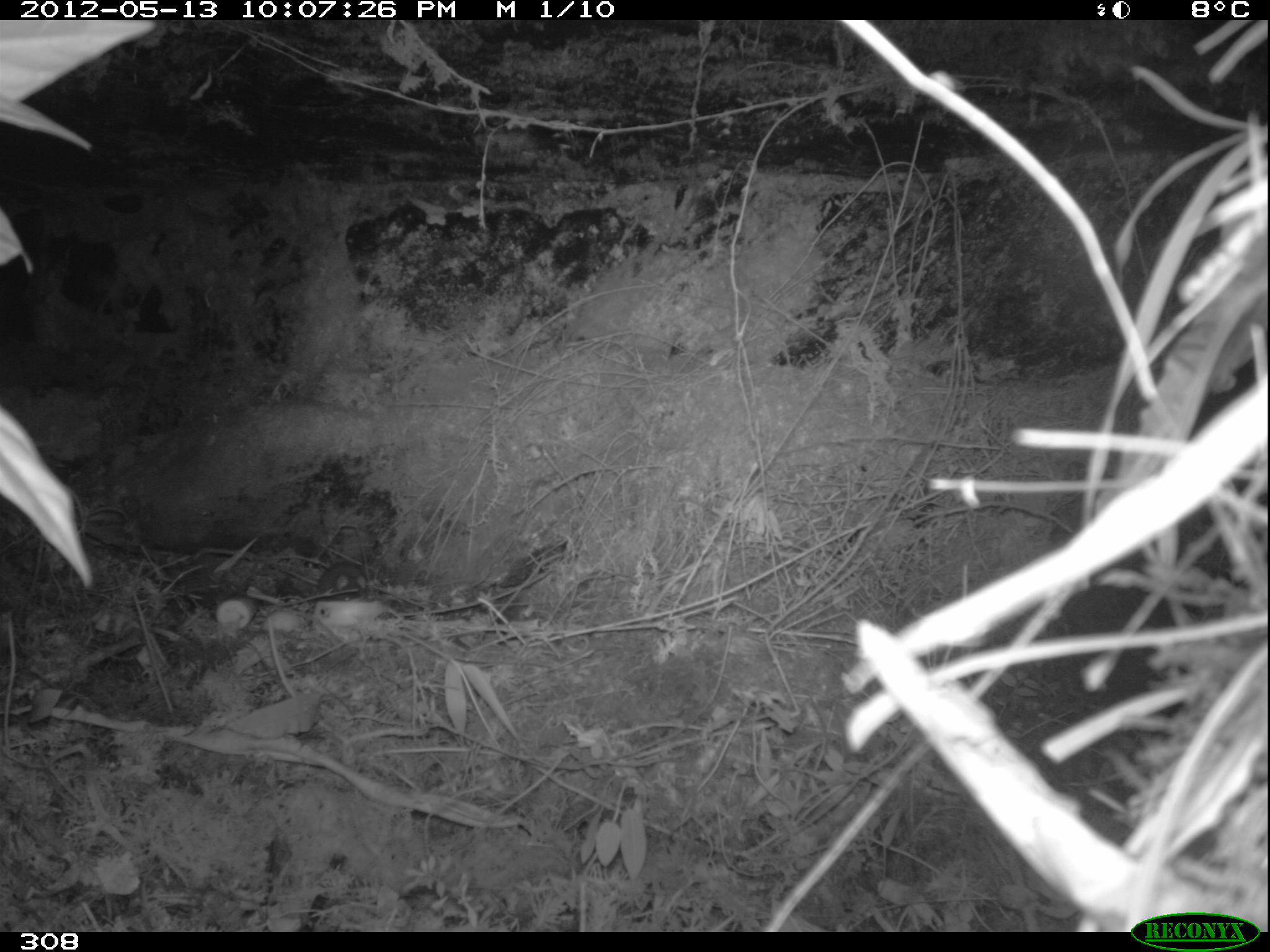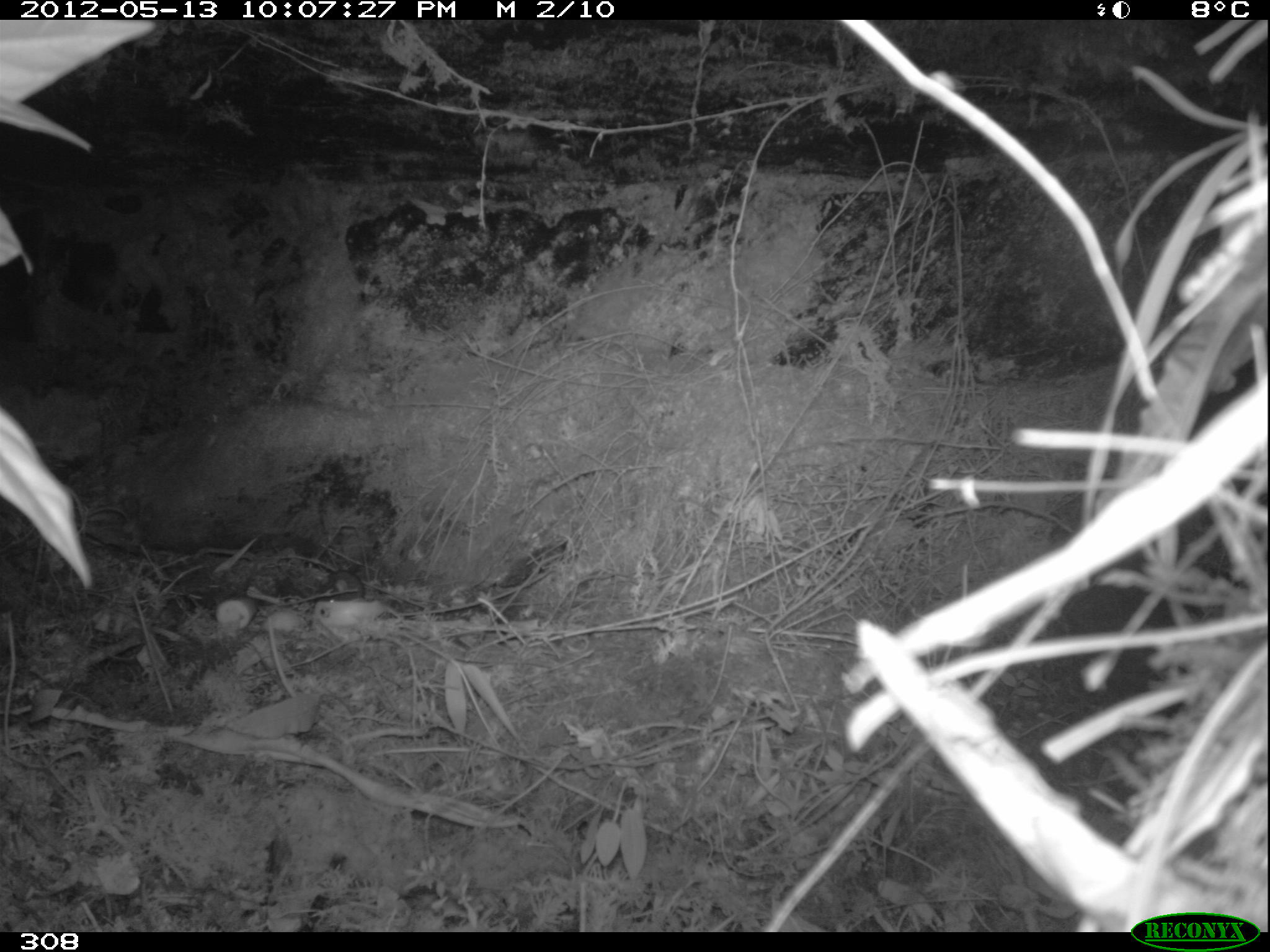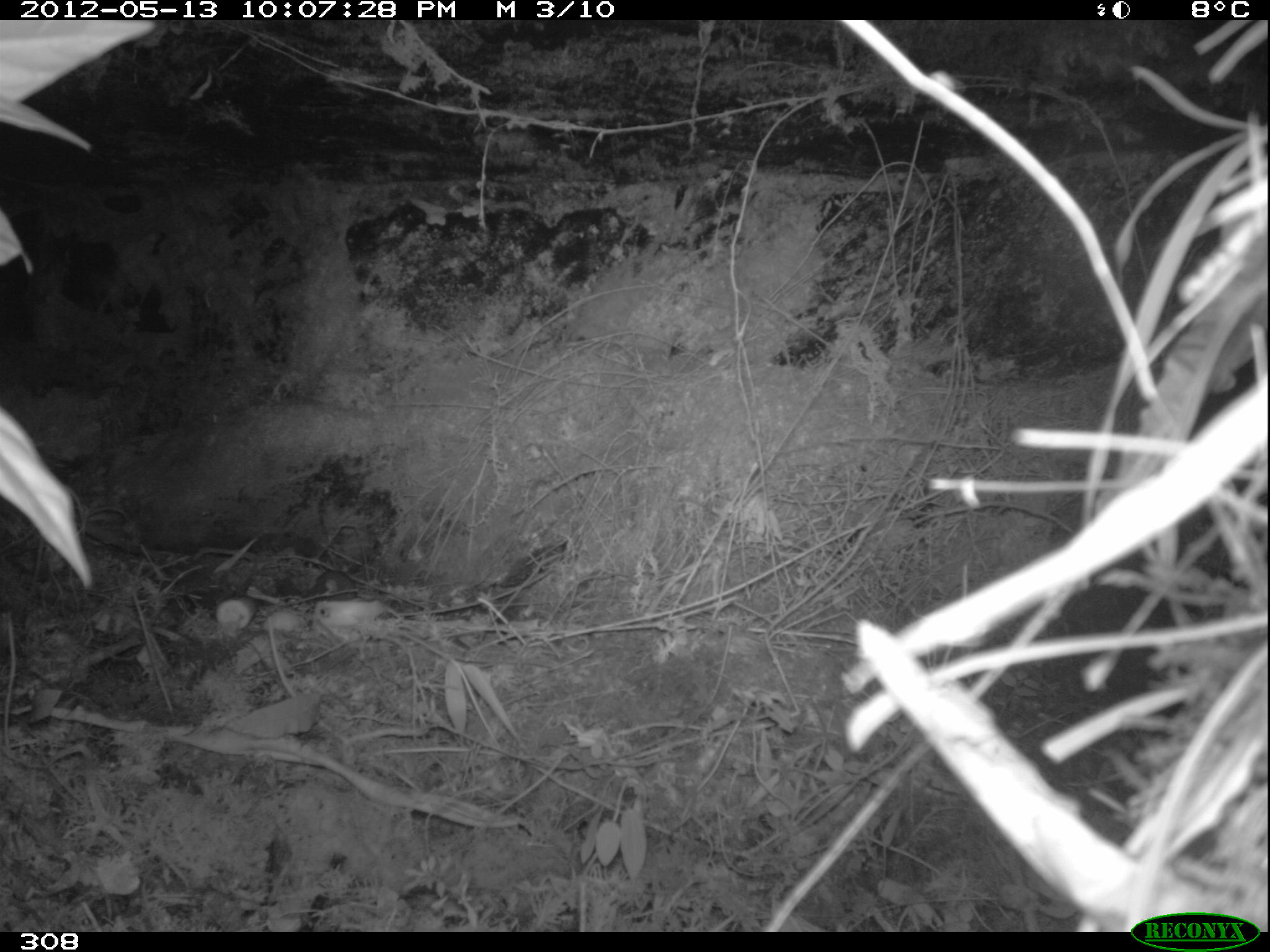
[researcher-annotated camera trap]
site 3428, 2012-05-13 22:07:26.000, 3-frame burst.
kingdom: Animalia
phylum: Chordata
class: Mammalia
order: Rodentia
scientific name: Rodentia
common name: rodents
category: unknown rodent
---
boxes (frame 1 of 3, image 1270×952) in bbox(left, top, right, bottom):
unknown rodent: bbox(315, 561, 366, 600)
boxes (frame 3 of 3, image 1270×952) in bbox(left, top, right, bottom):
unknown rodent: bbox(307, 570, 355, 599)